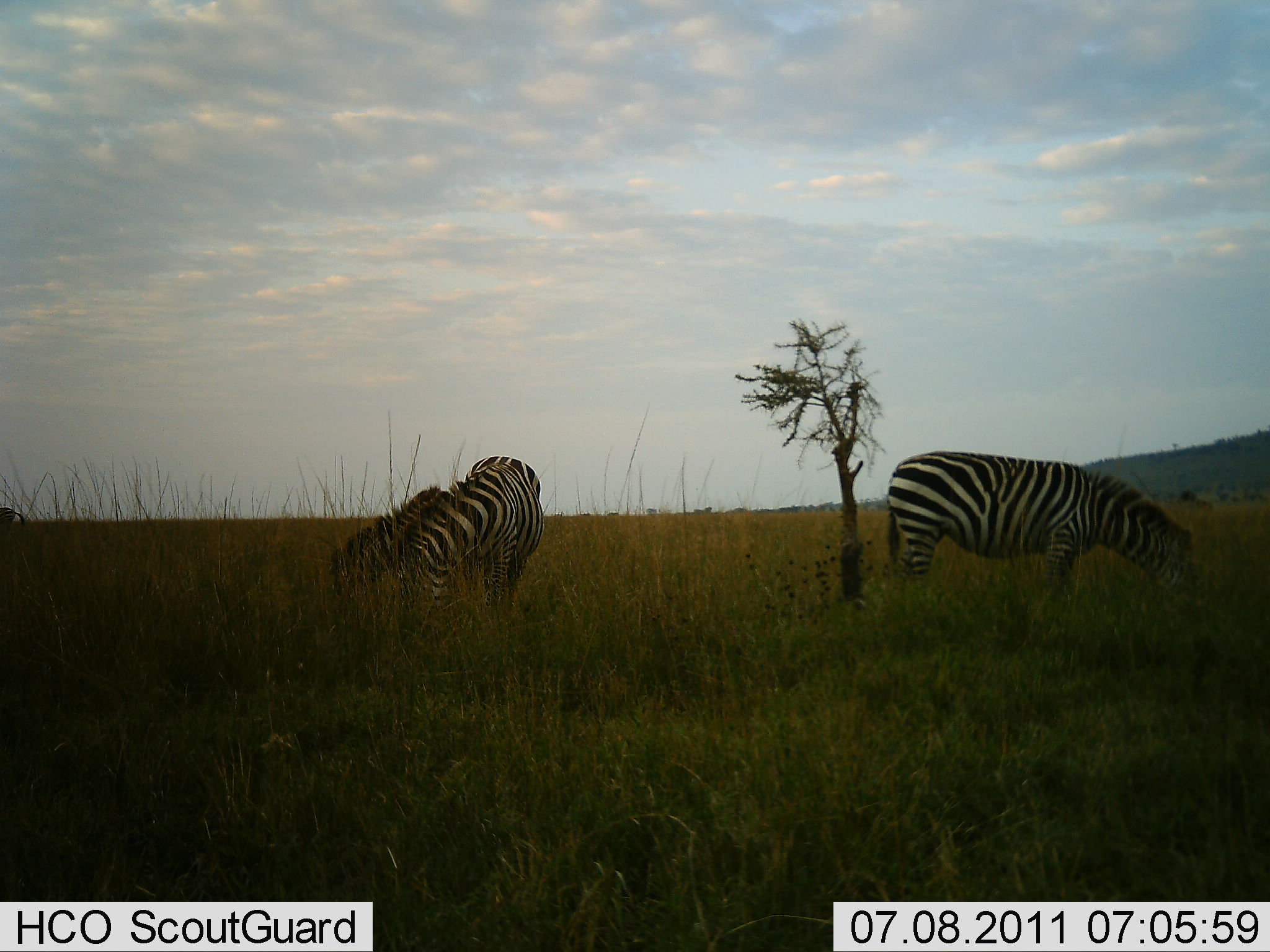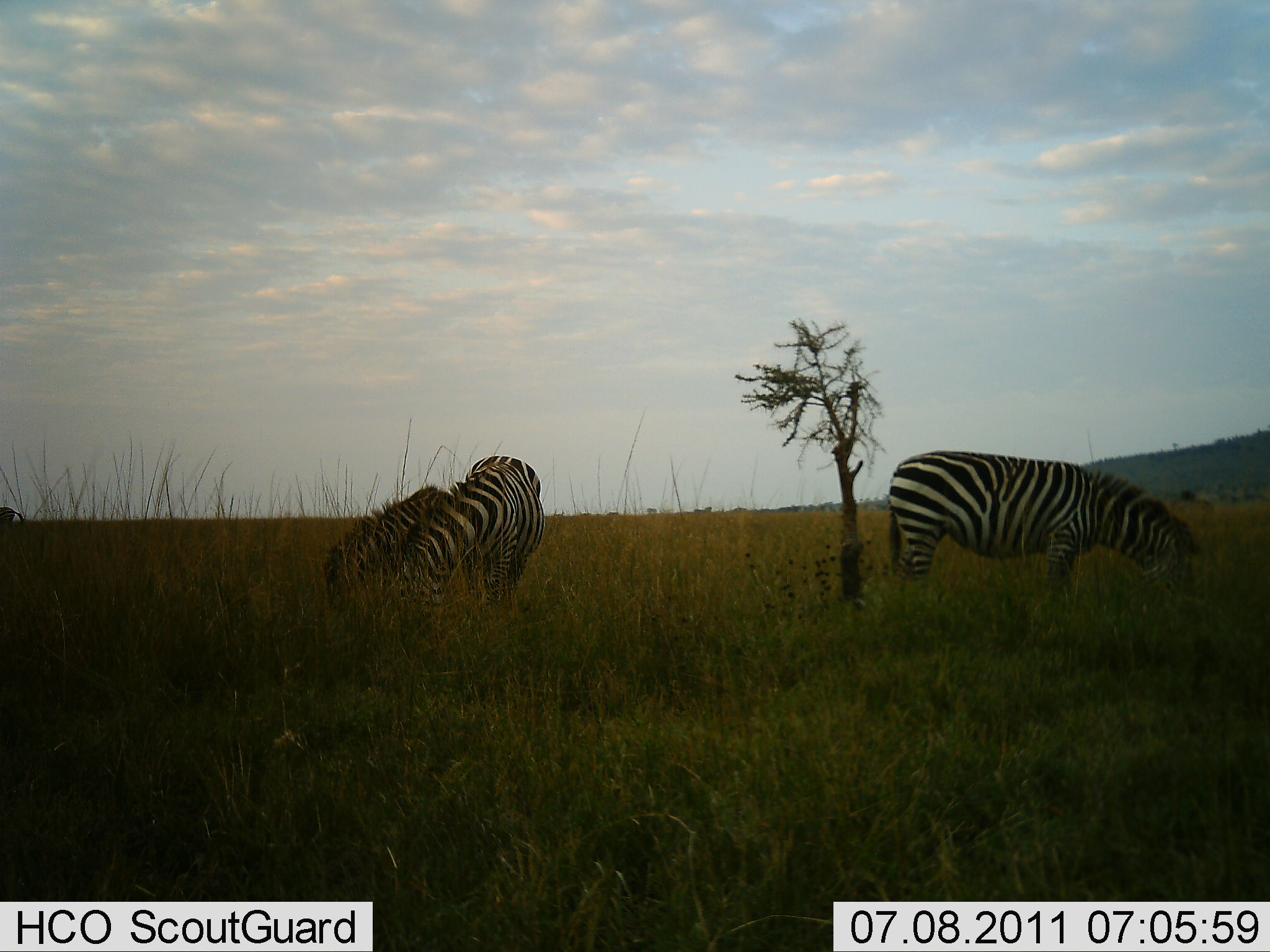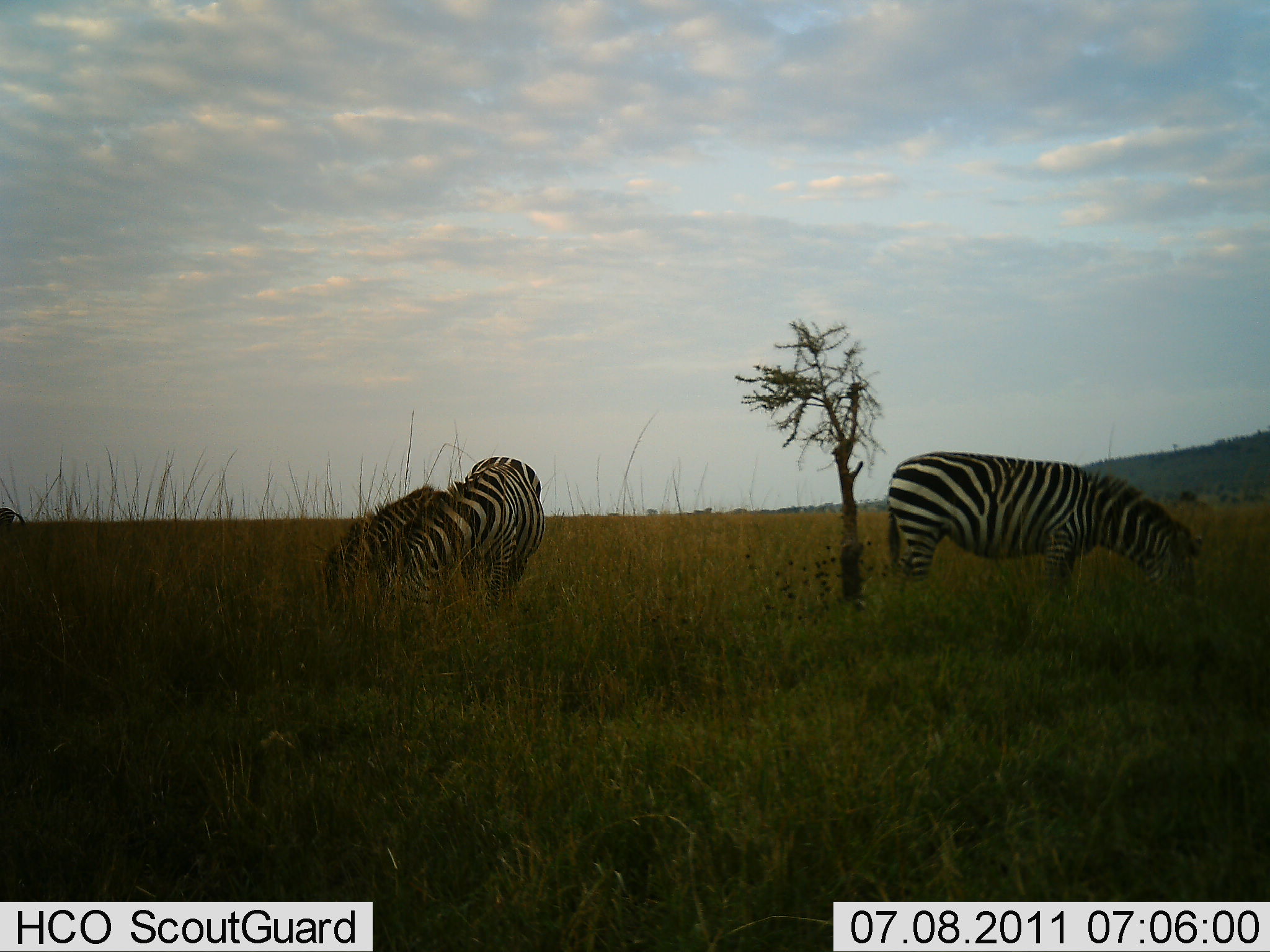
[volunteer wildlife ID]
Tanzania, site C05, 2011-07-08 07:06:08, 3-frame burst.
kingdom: Animalia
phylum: Chordata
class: Mammalia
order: Perissodactyla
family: Equidae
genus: Equus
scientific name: Equus quagga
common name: plains zebra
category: zebra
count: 3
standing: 23%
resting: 0%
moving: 0%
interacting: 0%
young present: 15%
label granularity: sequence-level